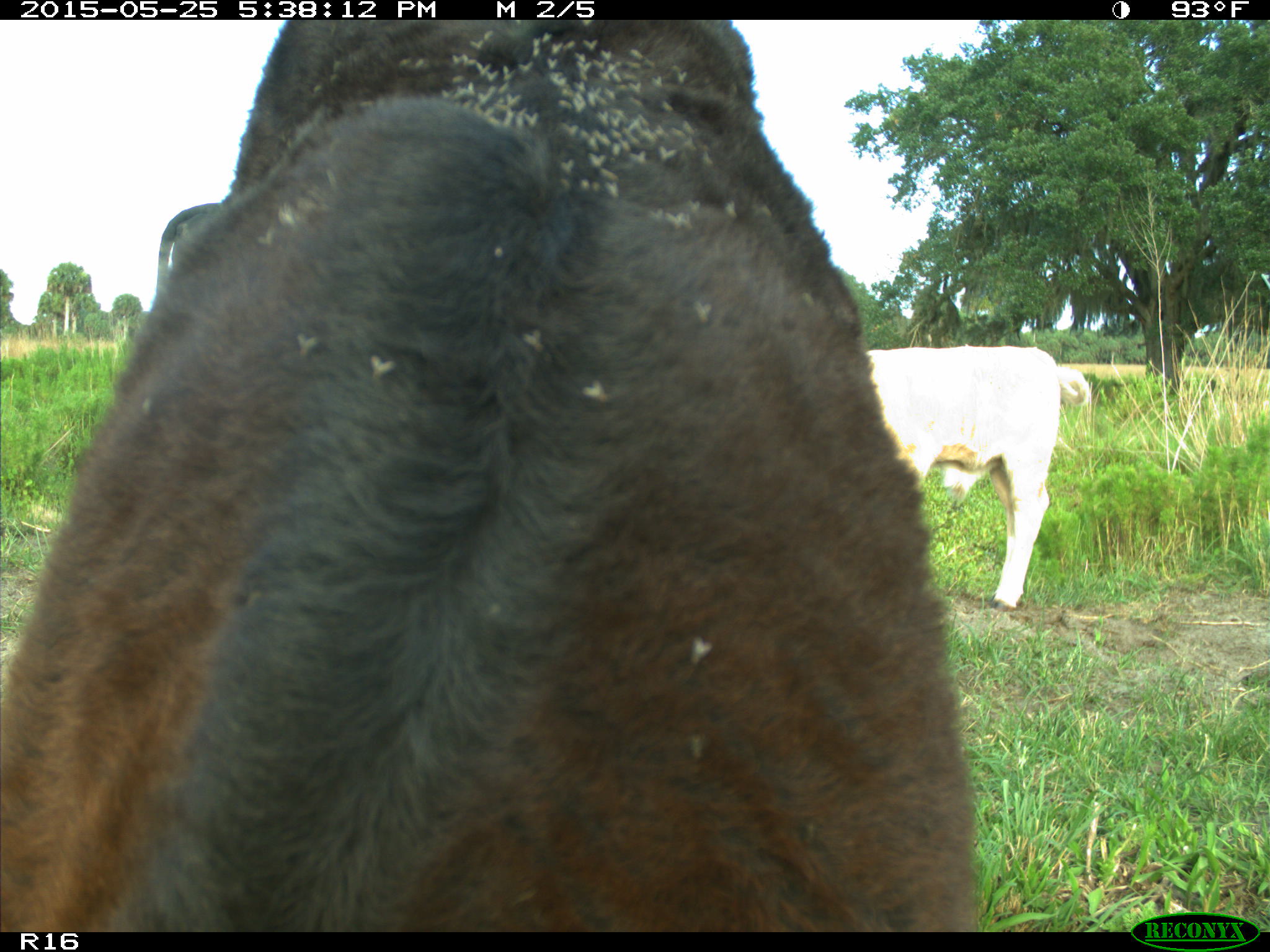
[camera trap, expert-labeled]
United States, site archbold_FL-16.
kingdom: Animalia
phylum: Chordata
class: Mammalia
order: Artiodactyla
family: Bovidae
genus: Bos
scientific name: Bos taurus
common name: domestic cow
Bos taurus (domestic cow).